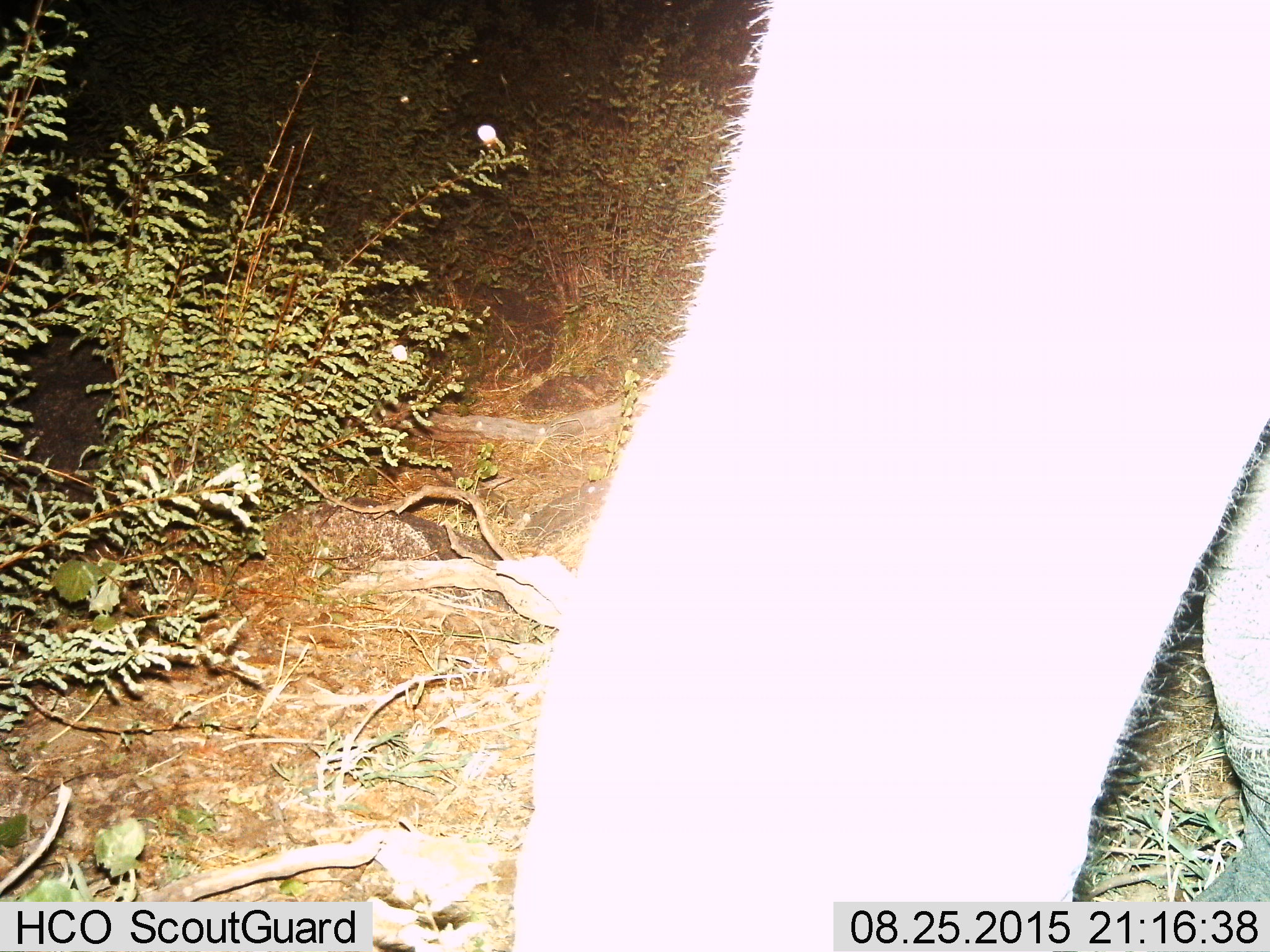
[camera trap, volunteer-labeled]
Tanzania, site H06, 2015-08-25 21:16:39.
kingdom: Animalia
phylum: Chordata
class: Mammalia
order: Proboscidea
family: Elephantidae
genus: Loxodonta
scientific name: Loxodonta africana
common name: african bush elephant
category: elephant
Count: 1.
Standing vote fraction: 29%.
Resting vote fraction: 0%.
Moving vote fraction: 71%.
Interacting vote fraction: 0%.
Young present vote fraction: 0%.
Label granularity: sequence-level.